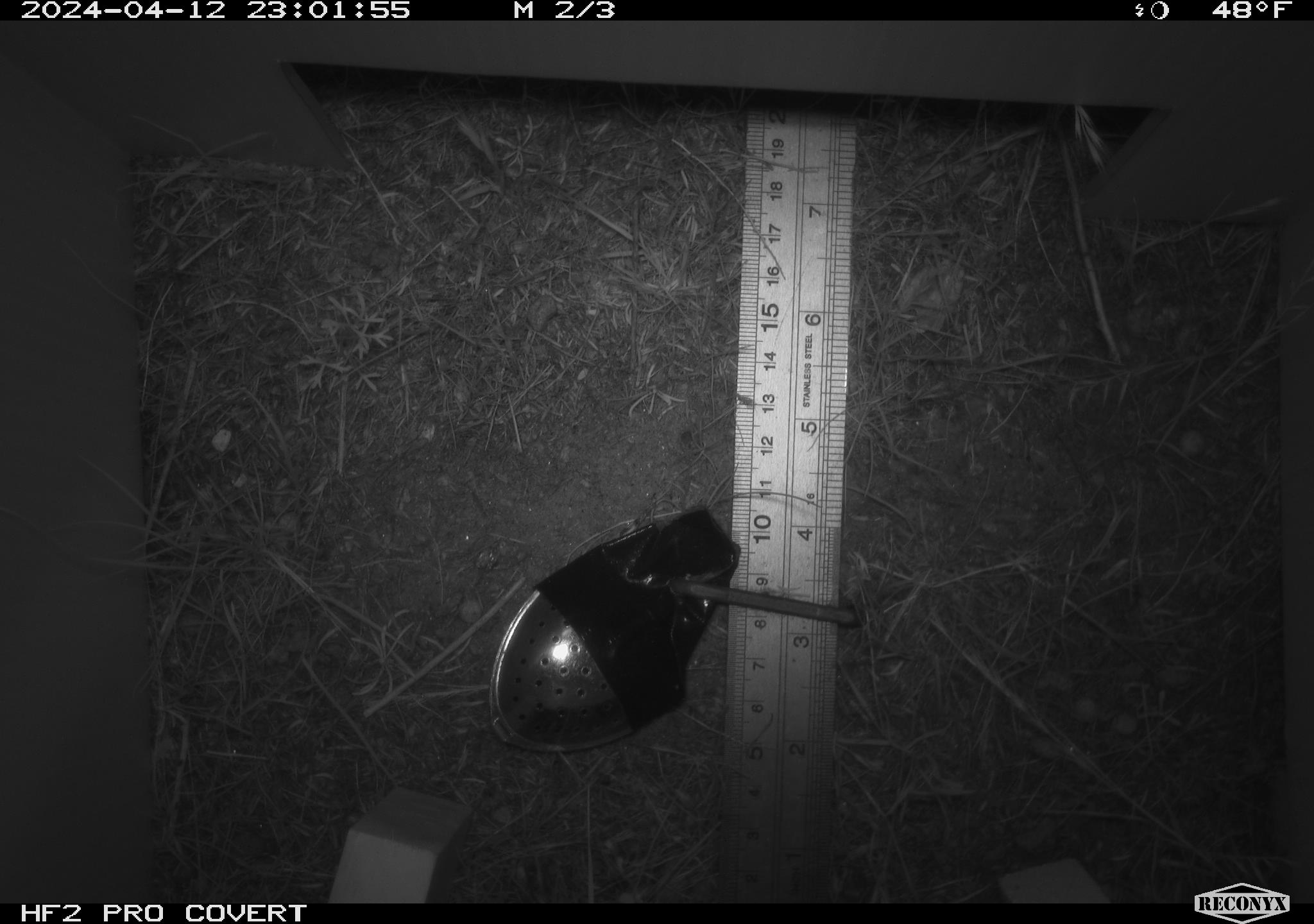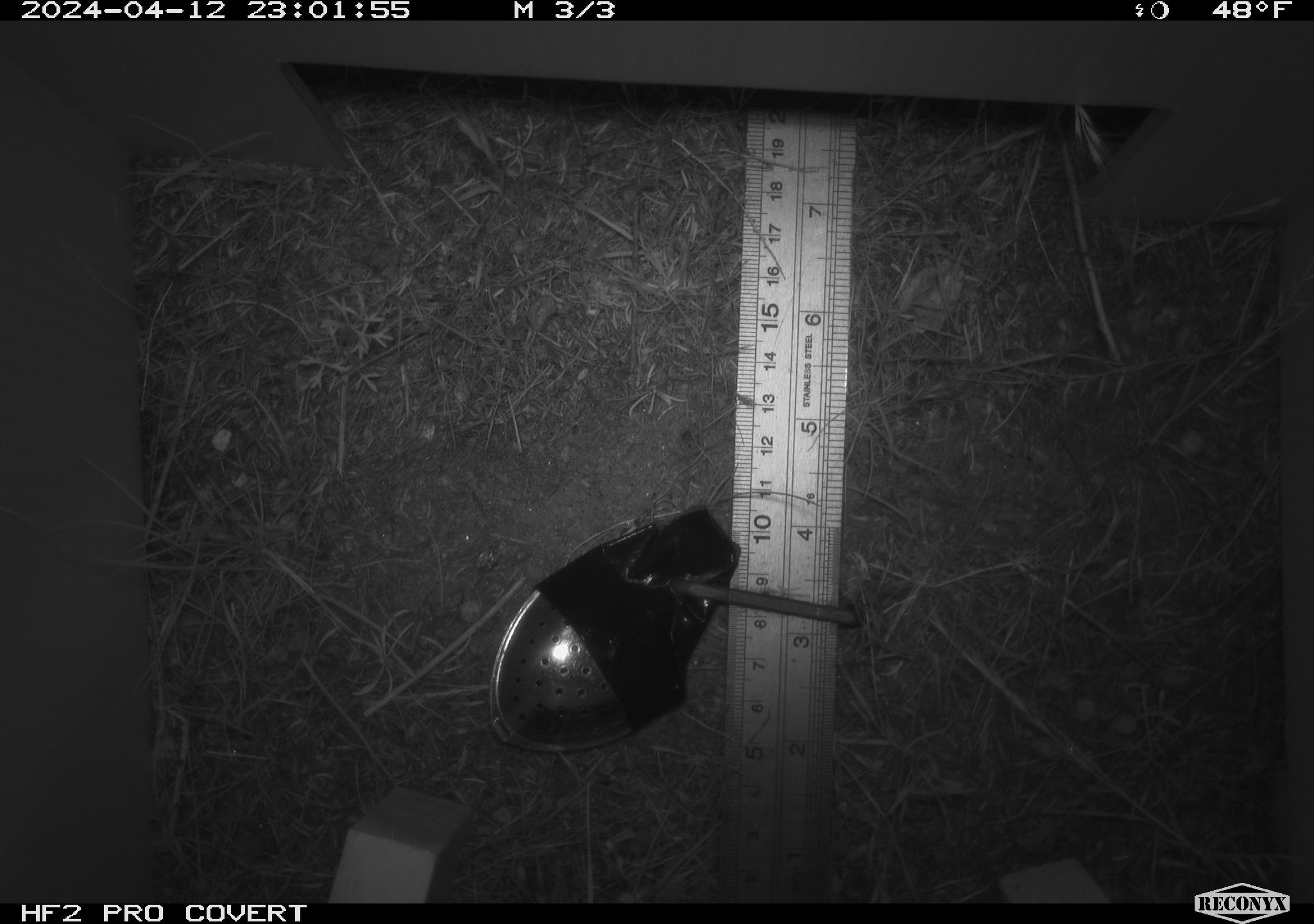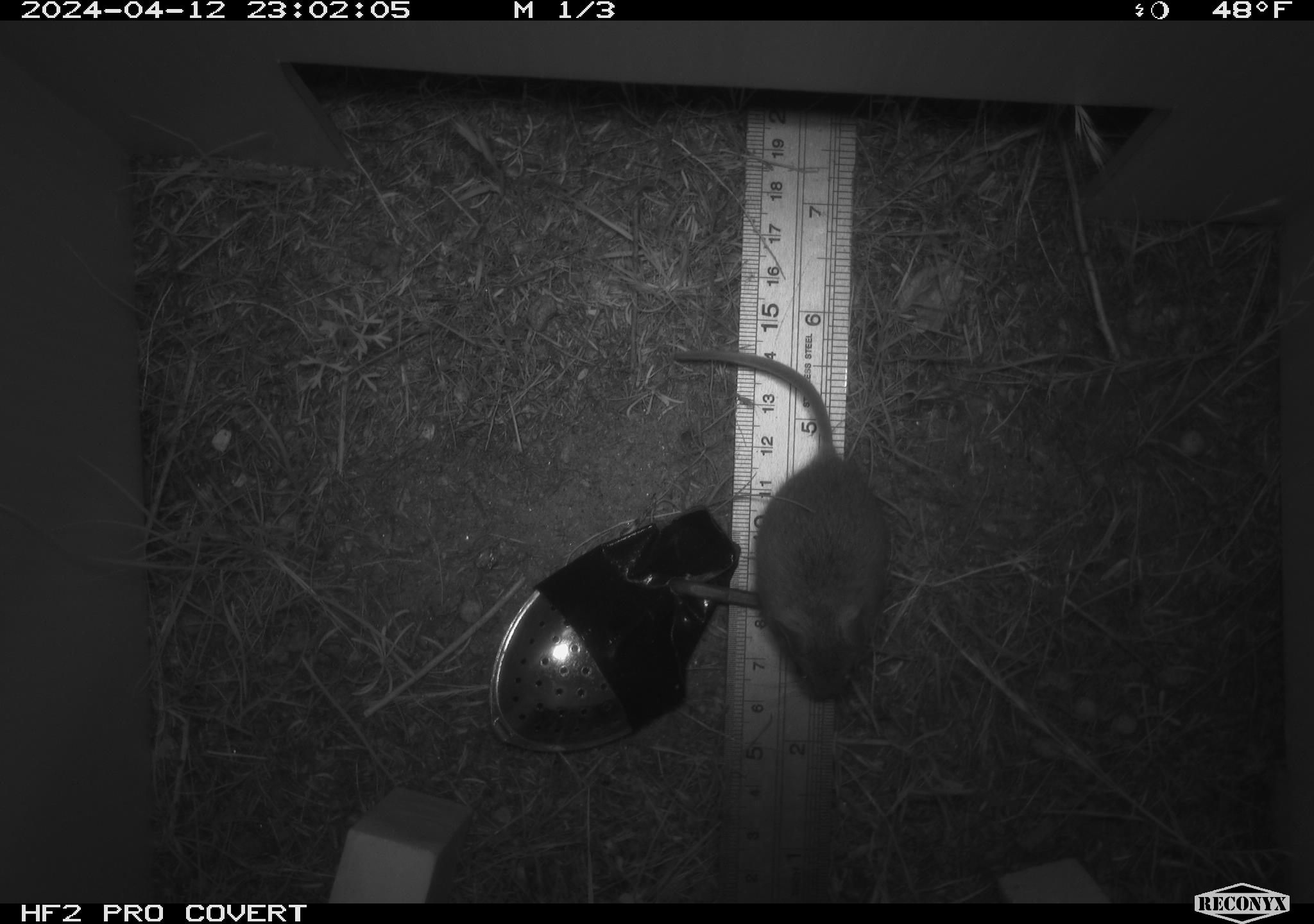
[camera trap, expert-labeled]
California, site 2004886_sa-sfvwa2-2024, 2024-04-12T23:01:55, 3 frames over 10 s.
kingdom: Animalia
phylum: Chordata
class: Mammalia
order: Rodentia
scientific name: Rodentia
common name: mouse species